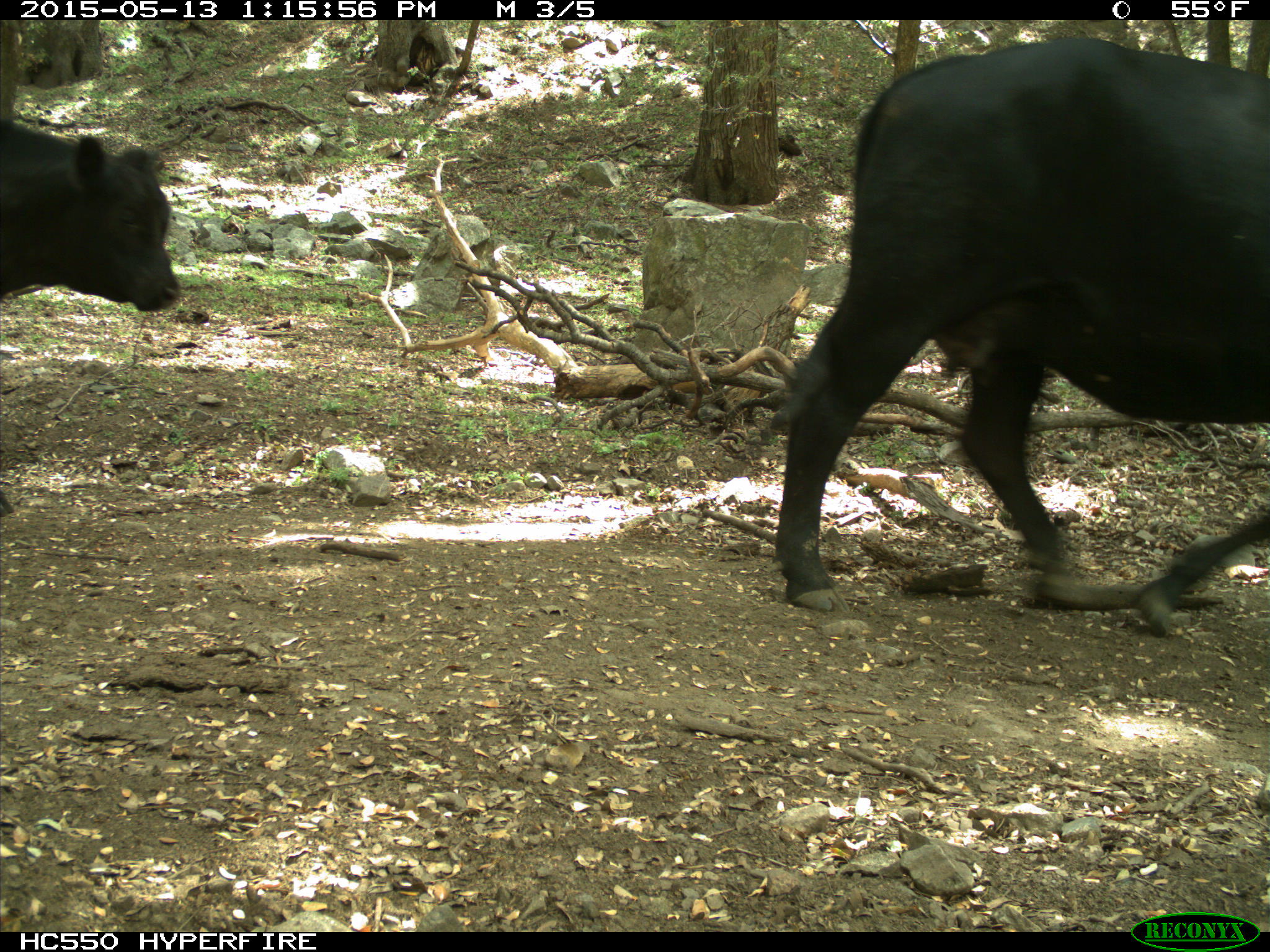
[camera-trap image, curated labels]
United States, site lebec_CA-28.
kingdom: Animalia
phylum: Chordata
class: Mammalia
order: Artiodactyla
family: Bovidae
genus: Bos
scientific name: Bos taurus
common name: domestic cow